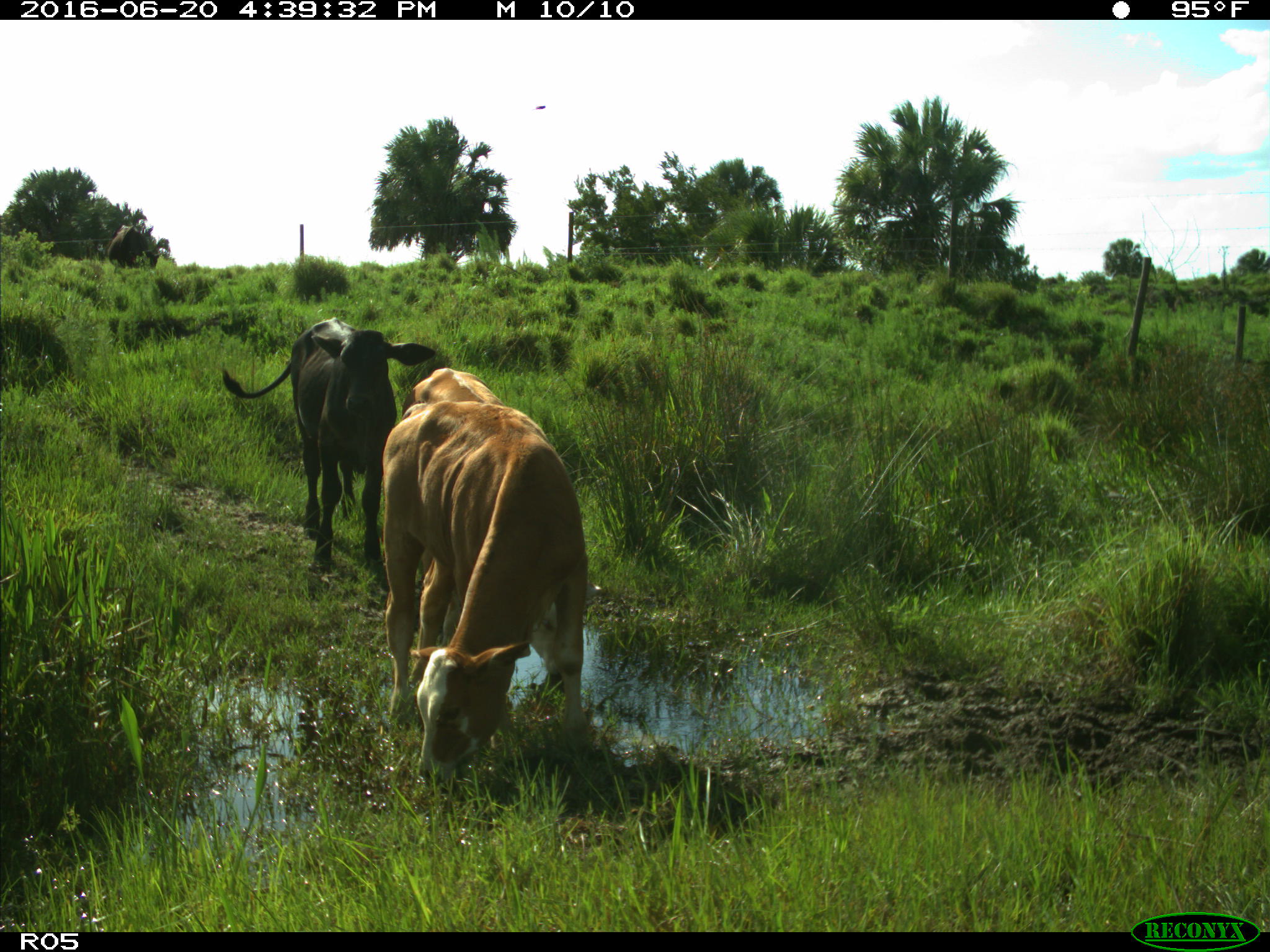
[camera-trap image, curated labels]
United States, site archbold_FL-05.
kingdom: Animalia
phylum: Chordata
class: Mammalia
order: Artiodactyla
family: Bovidae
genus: Bos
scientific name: Bos taurus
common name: domestic cow